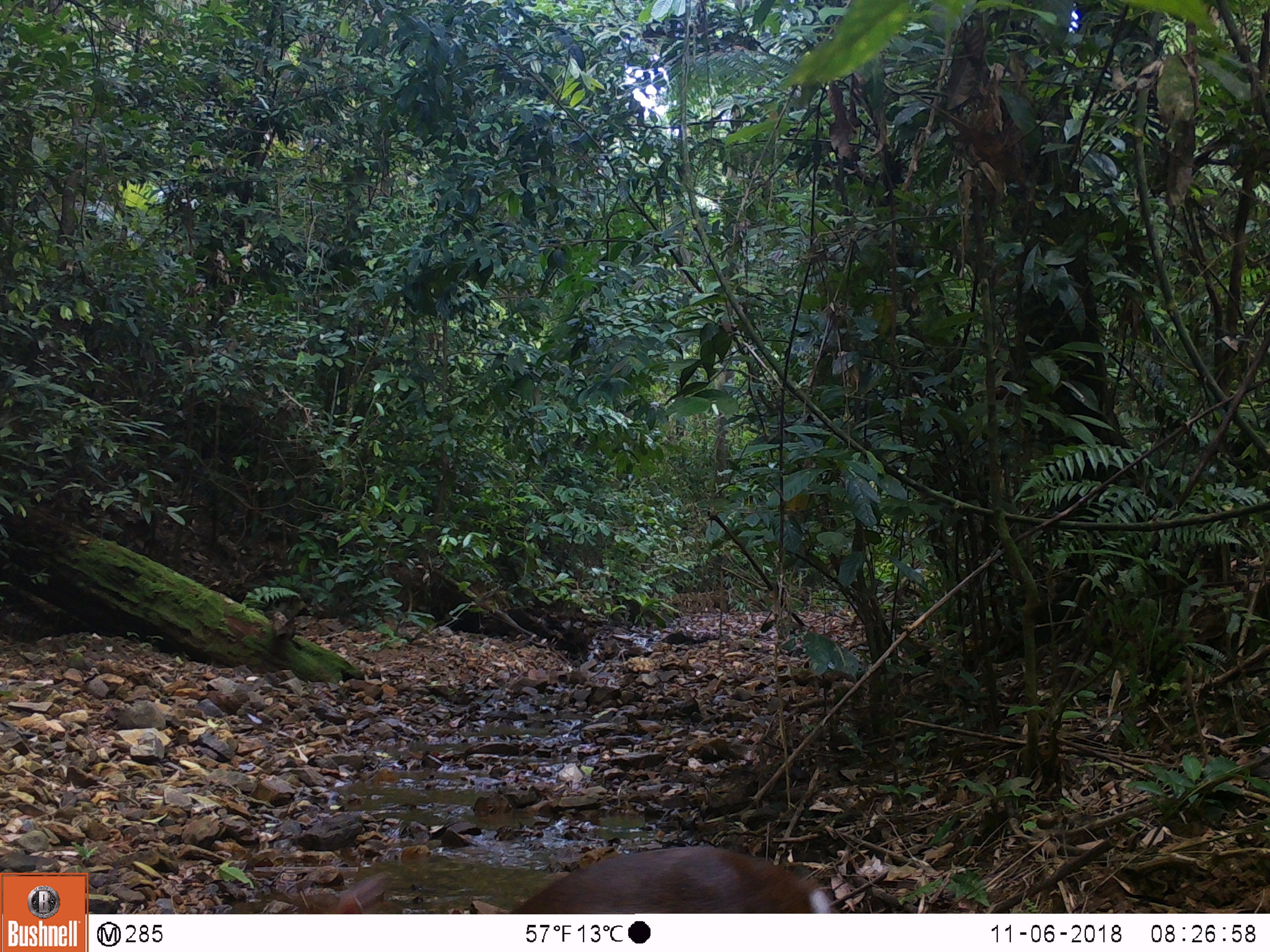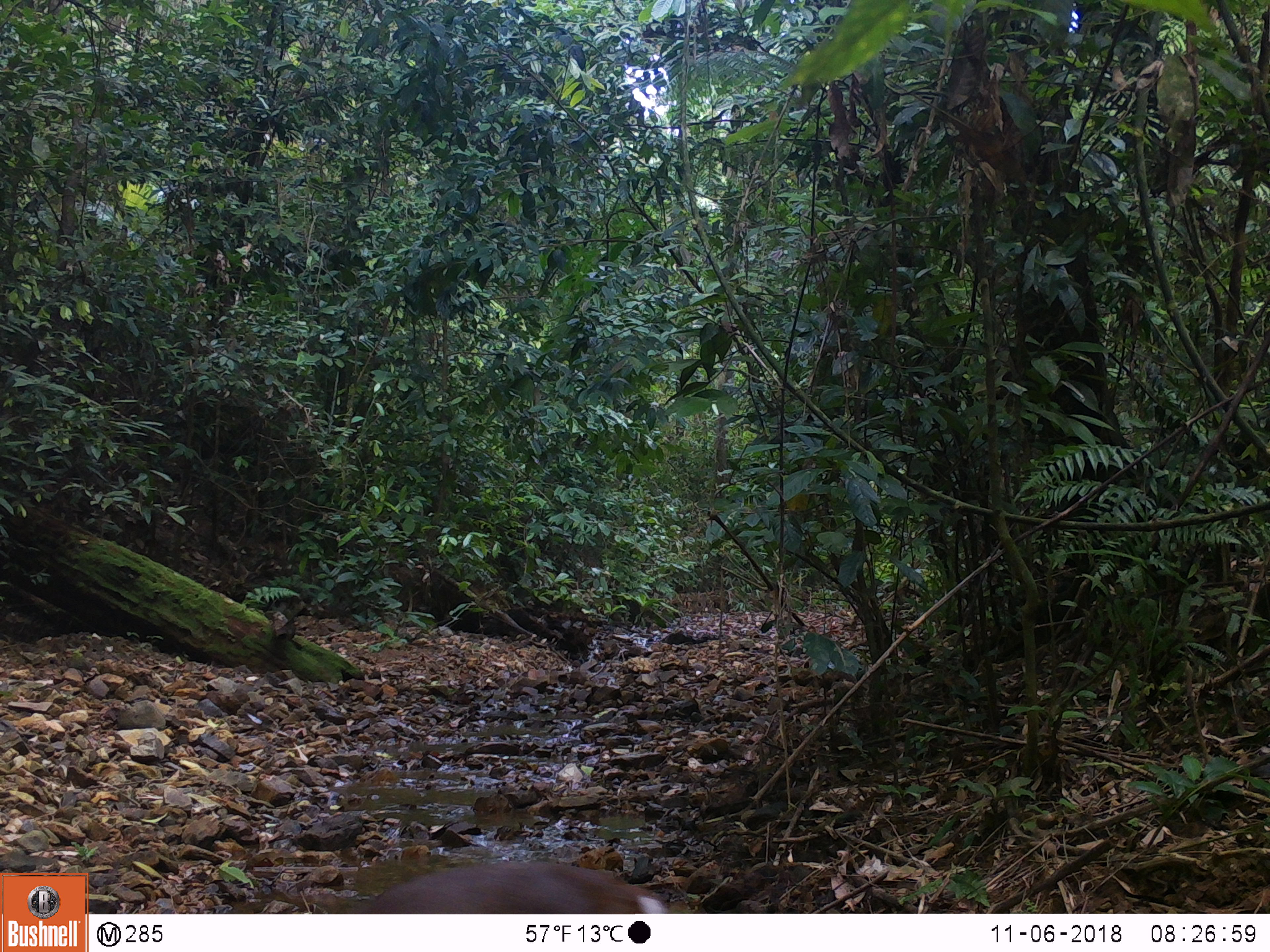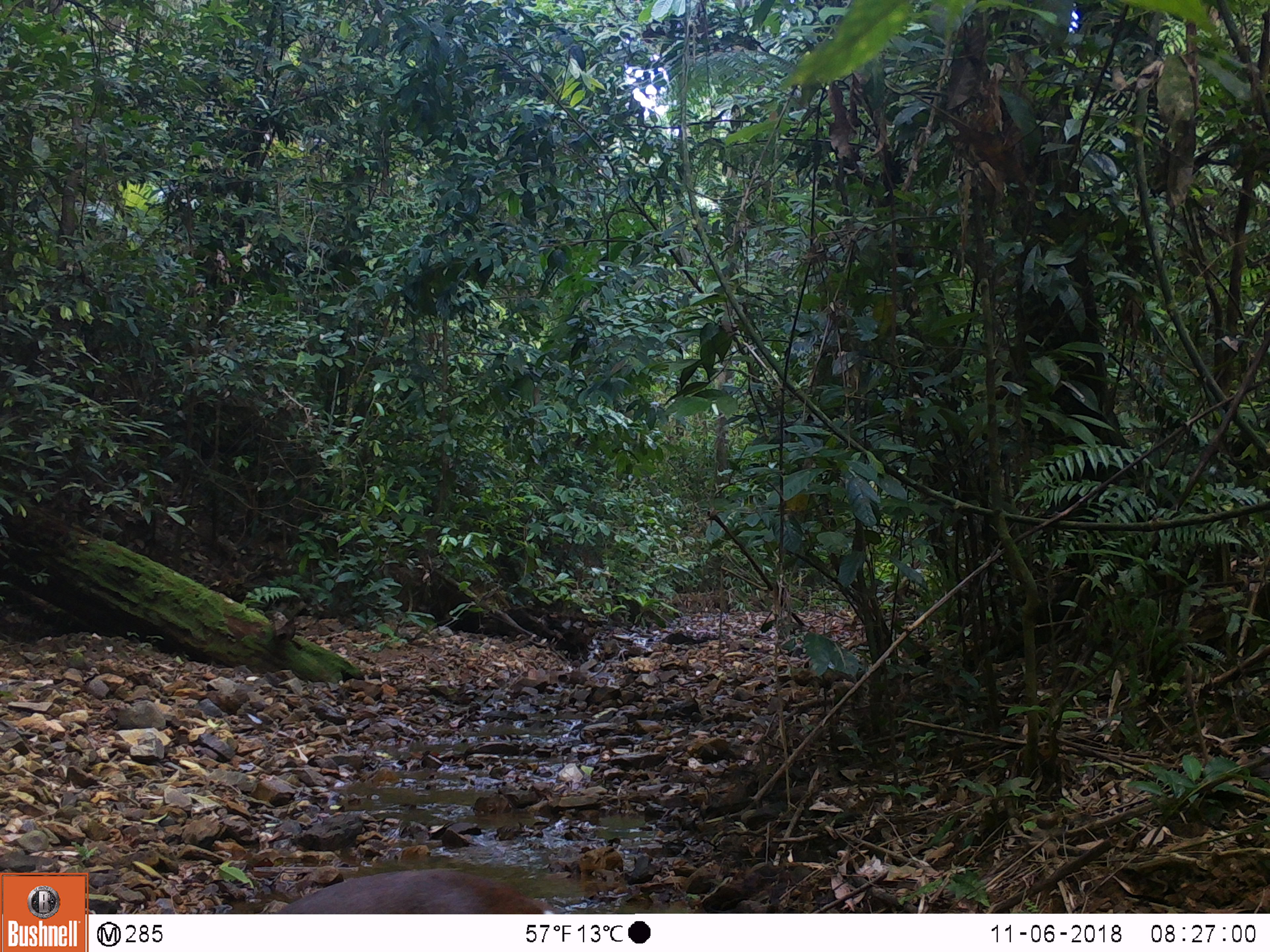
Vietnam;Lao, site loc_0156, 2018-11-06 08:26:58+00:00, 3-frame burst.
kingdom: Animalia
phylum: Chordata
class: Mammalia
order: Artiodactyla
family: Cervidae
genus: Muntiacus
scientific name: Muntiacus rooseveltorum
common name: roosevelt's muntjac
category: roosevelts muntjac group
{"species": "roosevelts muntjac group (roosevelt's muntjac) (Muntiacus rooseveltorum)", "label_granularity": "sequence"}